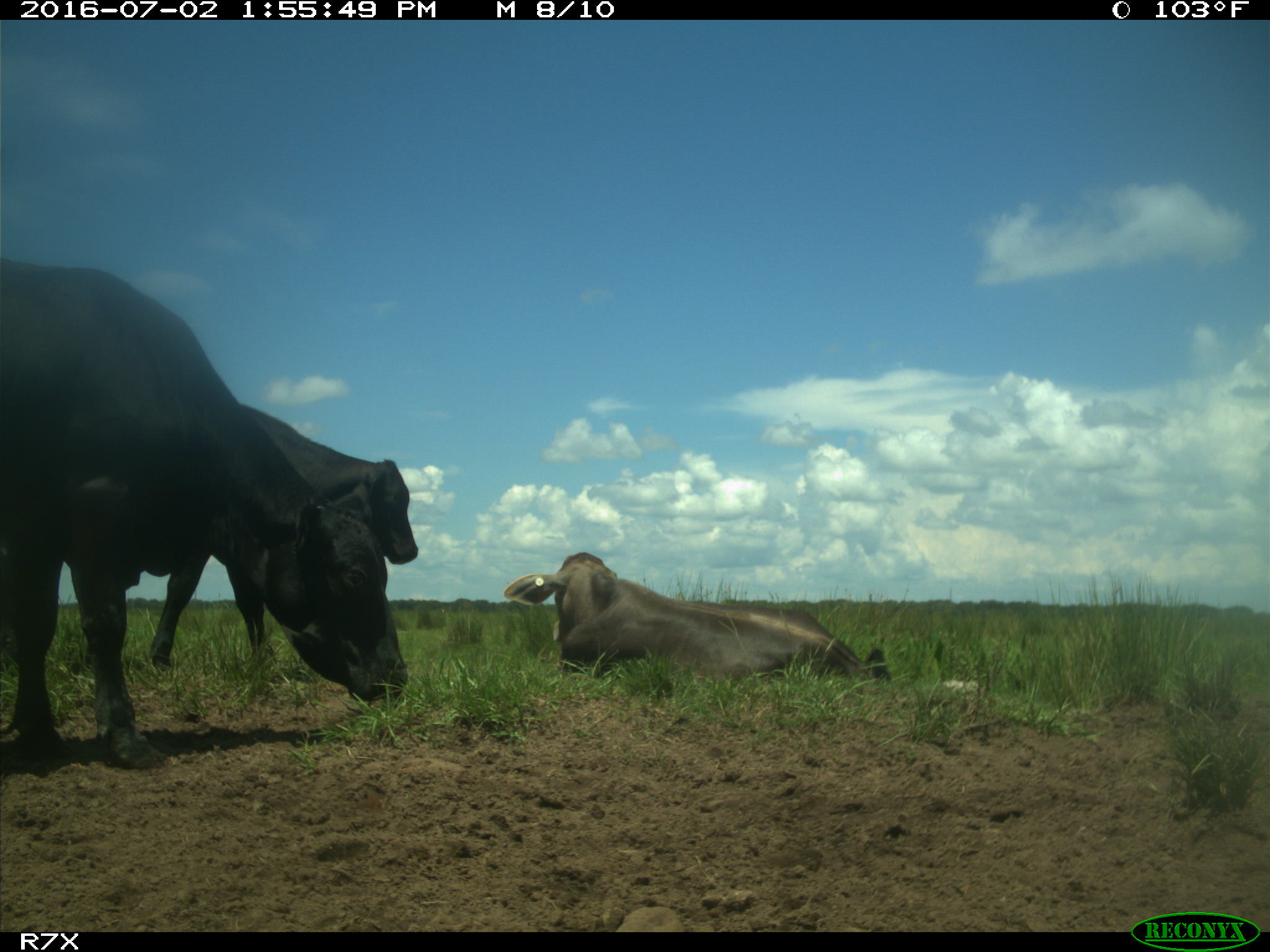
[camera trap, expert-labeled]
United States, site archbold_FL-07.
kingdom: Animalia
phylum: Chordata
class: Mammalia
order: Artiodactyla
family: Bovidae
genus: Bos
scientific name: Bos taurus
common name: domestic cow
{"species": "Bos taurus (domestic cow)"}